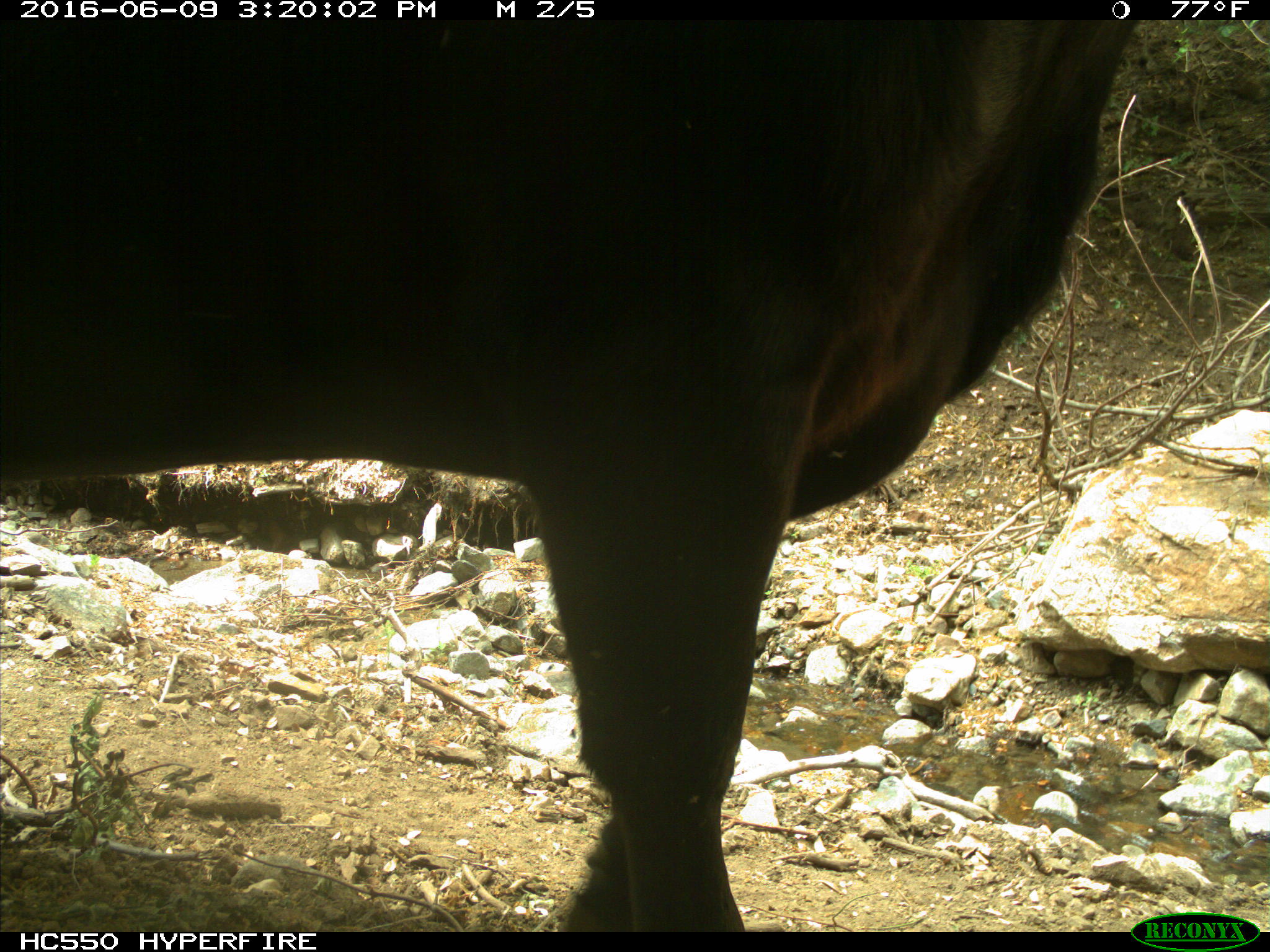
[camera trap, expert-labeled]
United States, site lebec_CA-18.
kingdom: Animalia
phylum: Chordata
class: Mammalia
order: Artiodactyla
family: Bovidae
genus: Bos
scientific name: Bos taurus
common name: domestic cow